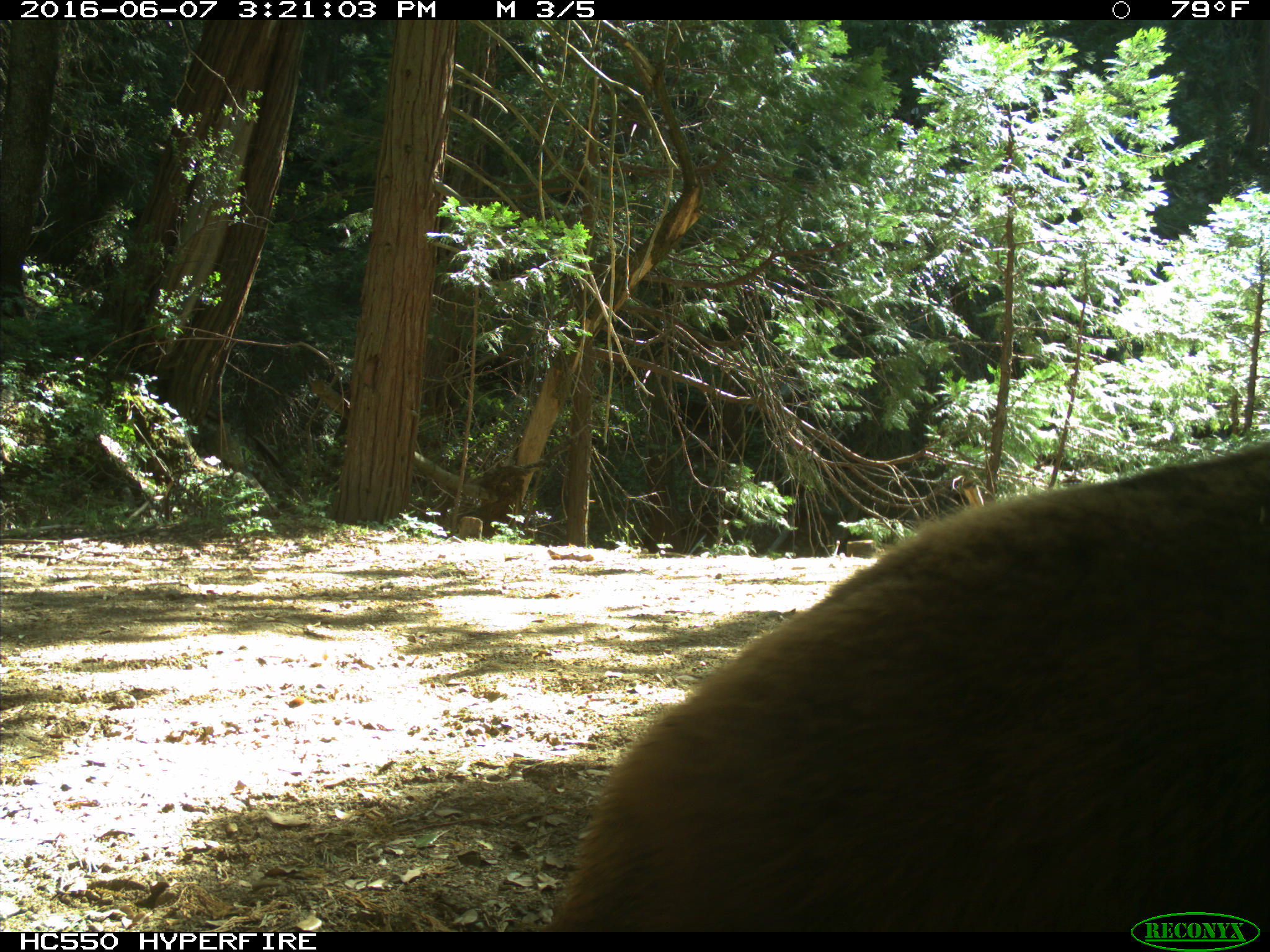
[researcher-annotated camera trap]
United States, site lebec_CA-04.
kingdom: Animalia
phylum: Chordata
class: Mammalia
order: Carnivora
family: Ursidae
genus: Ursus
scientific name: Ursus americanus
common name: american black bear